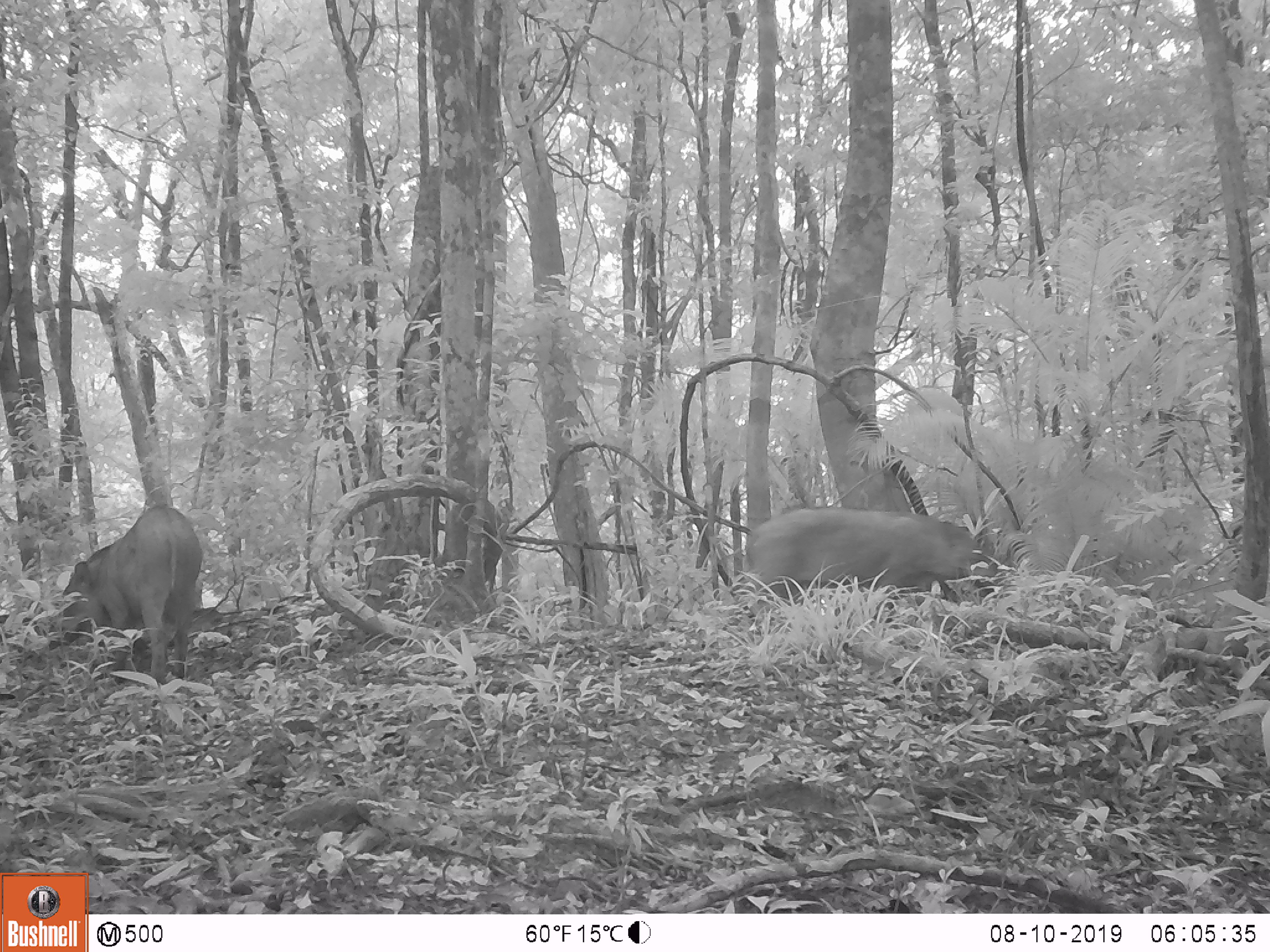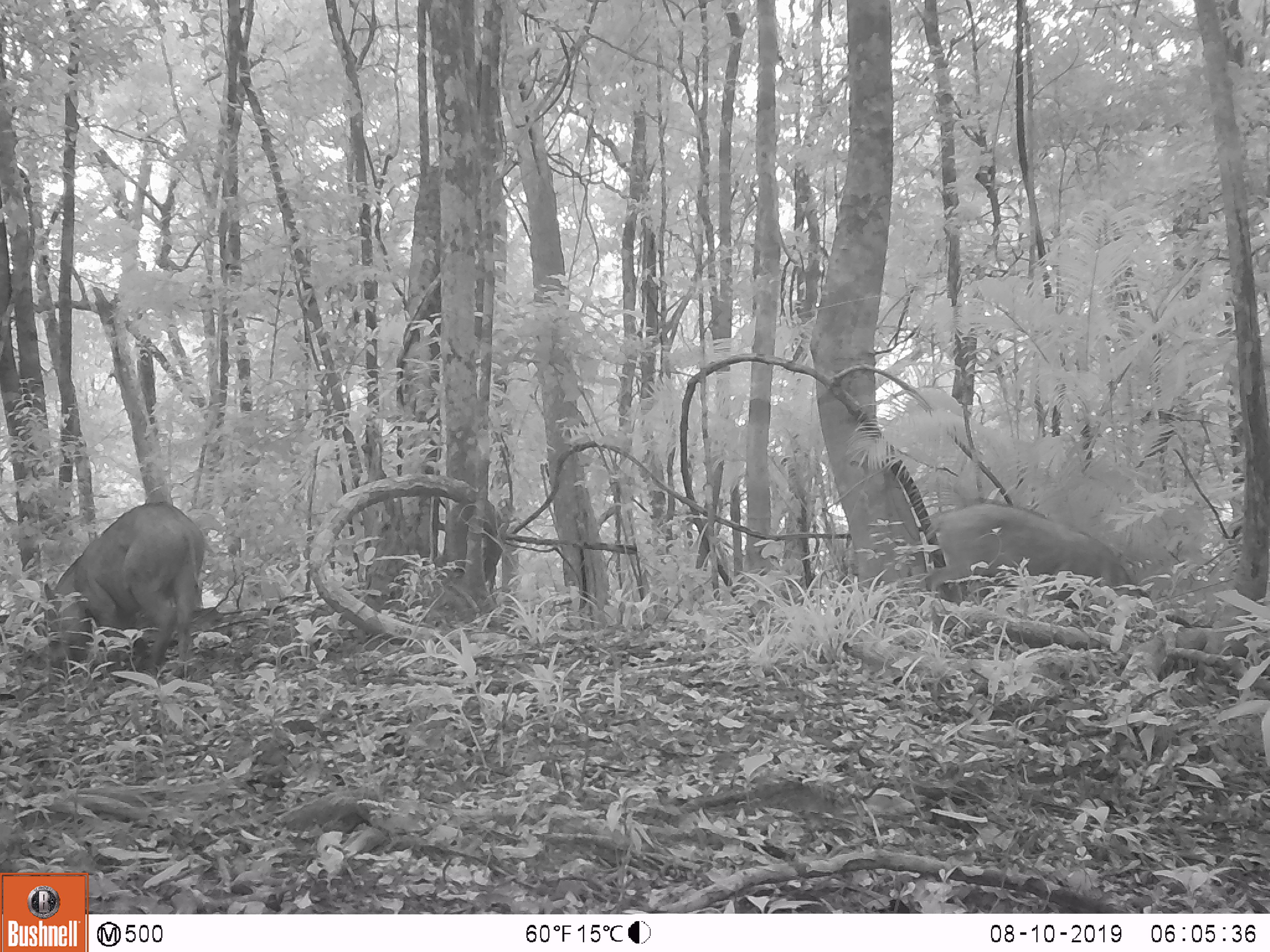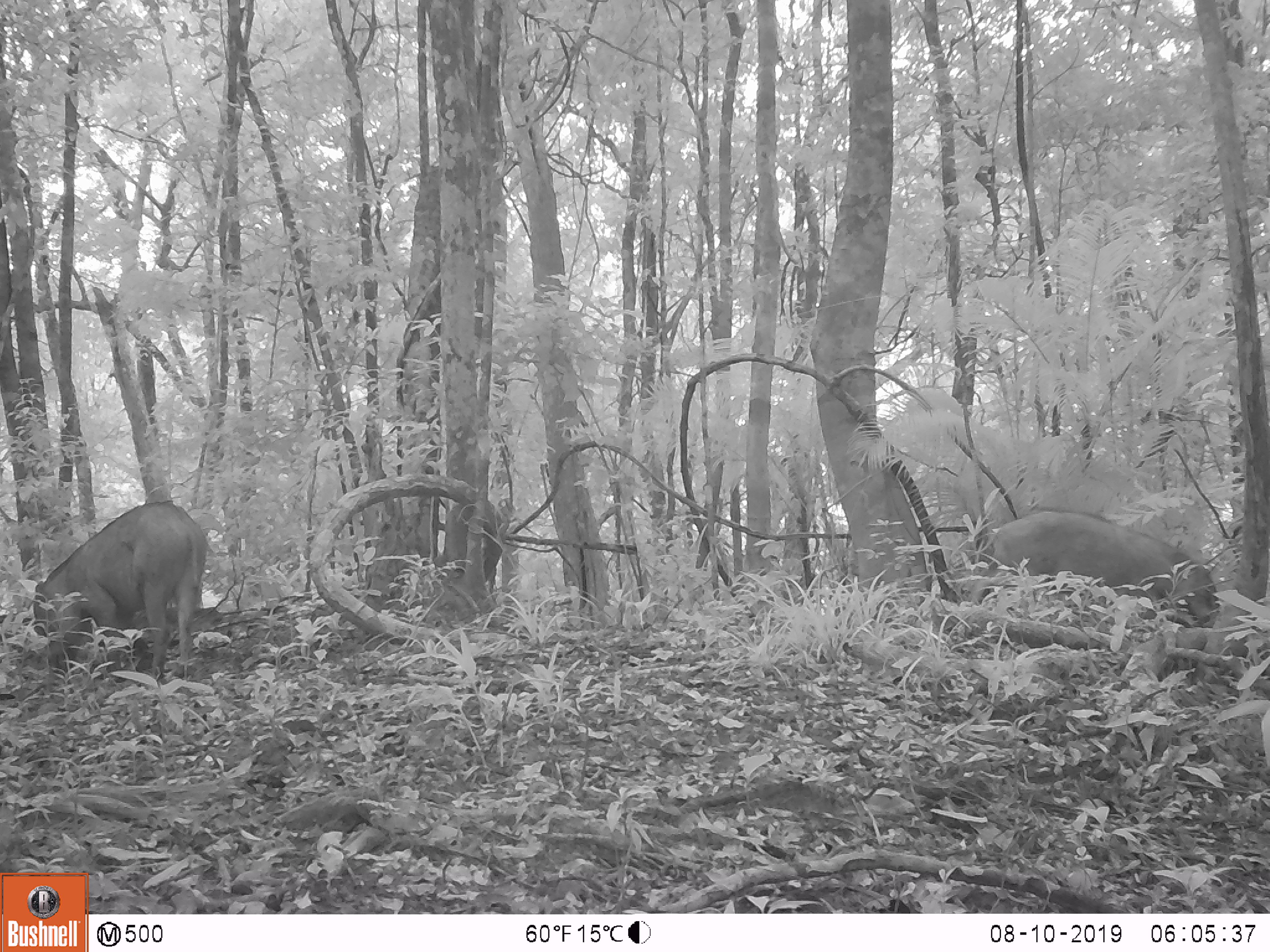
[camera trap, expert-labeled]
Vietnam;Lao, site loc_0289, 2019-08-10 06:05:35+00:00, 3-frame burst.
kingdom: Animalia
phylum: Chordata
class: Mammalia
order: Artiodactyla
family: Suidae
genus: Sus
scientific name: Sus scrofa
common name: eurasian wild pig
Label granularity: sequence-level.